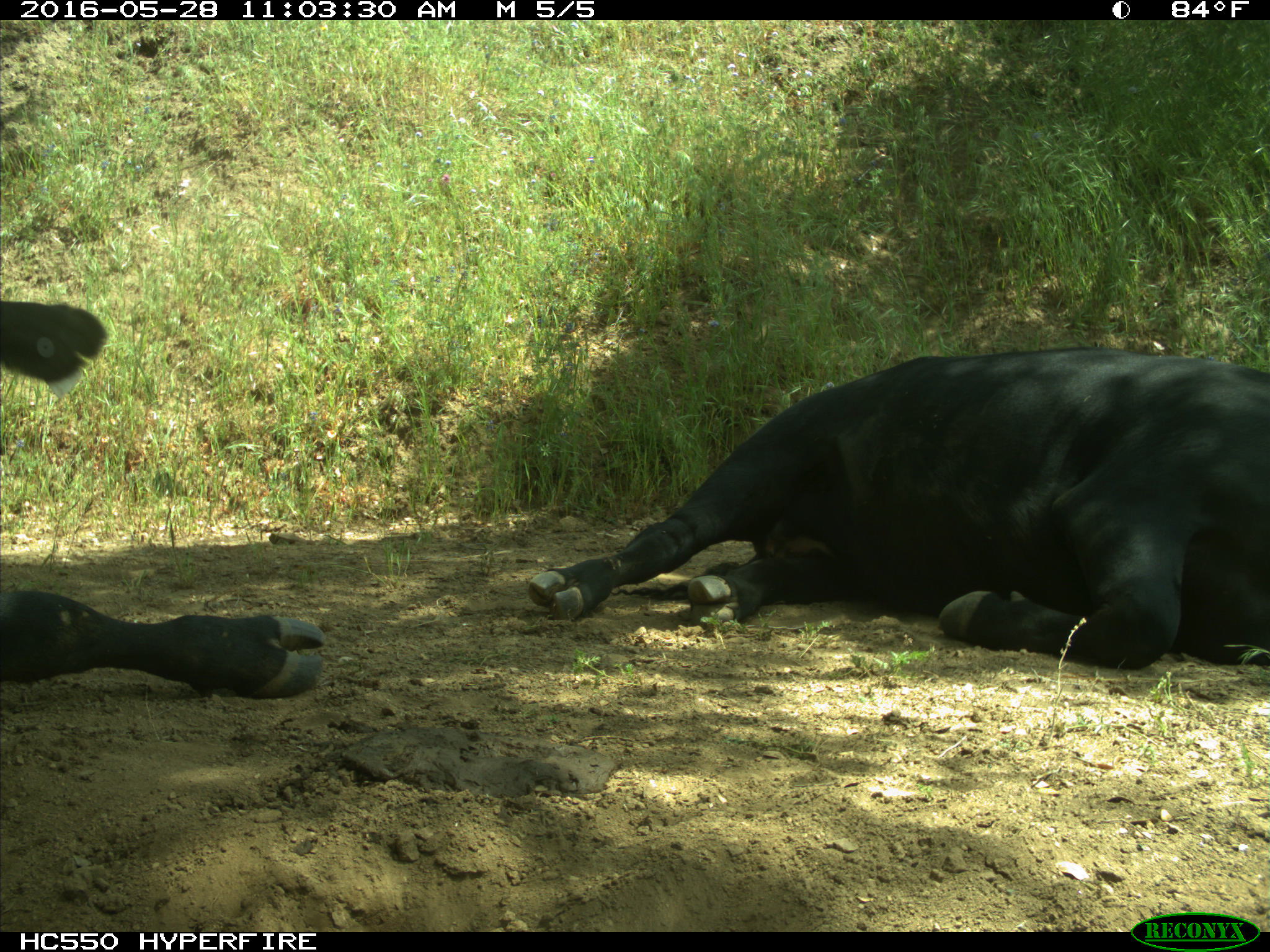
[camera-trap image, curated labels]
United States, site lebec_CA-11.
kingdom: Animalia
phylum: Chordata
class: Mammalia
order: Artiodactyla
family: Bovidae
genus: Bos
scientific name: Bos taurus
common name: domestic cow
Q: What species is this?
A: Bos taurus (domestic cow).